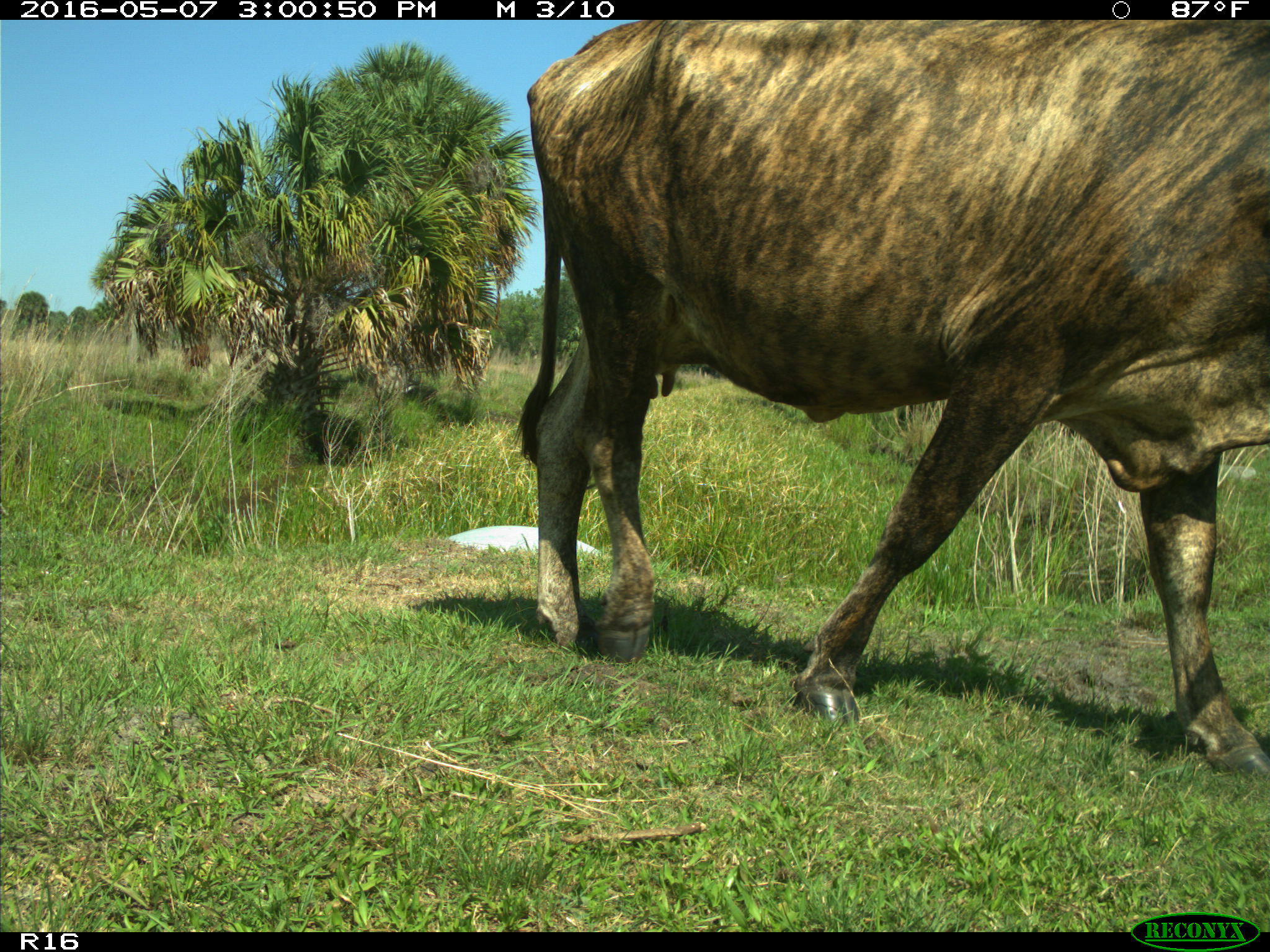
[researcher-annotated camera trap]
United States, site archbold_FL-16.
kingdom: Animalia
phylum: Chordata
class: Mammalia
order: Artiodactyla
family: Bovidae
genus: Bos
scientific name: Bos taurus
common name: domestic cow